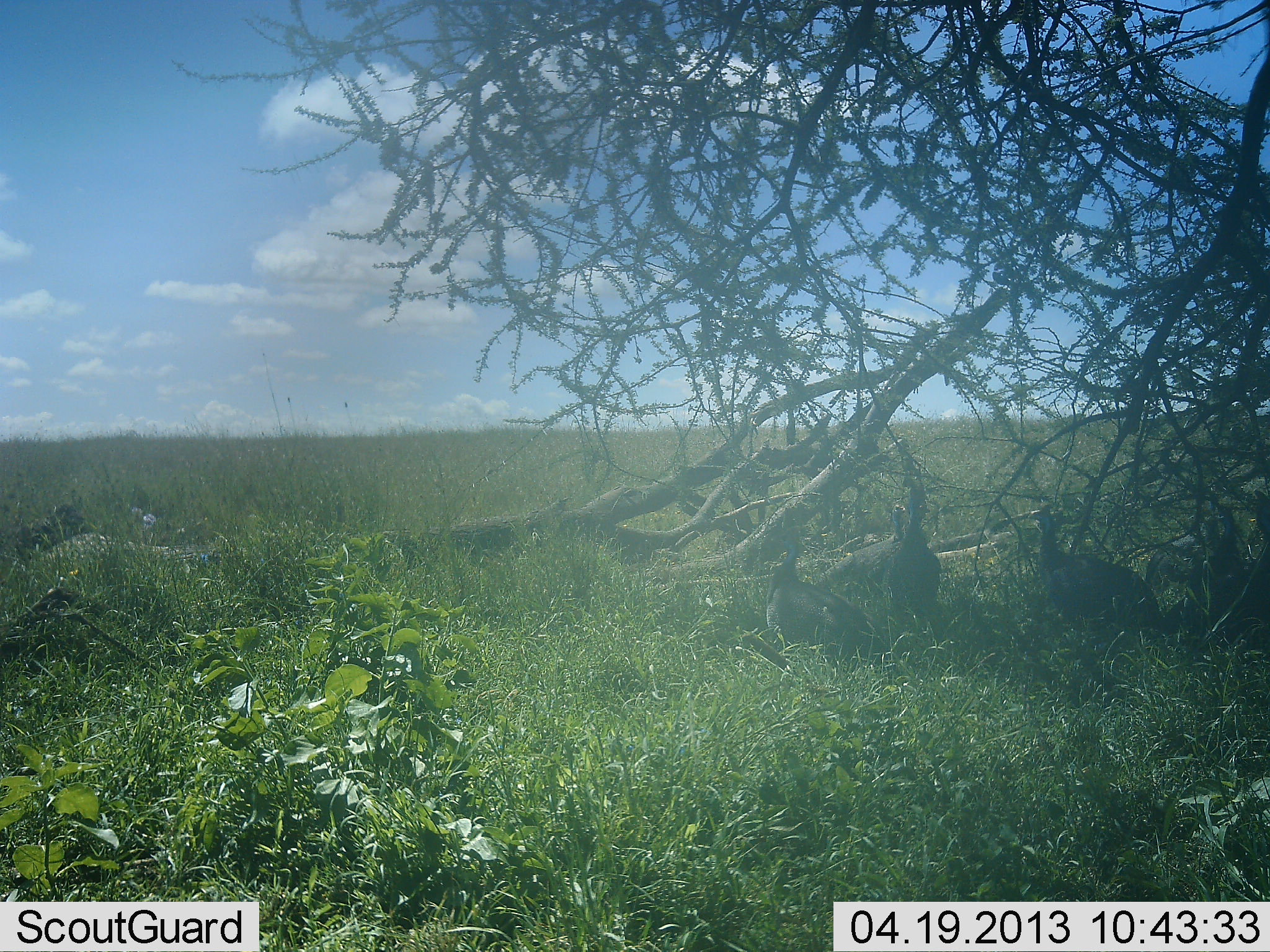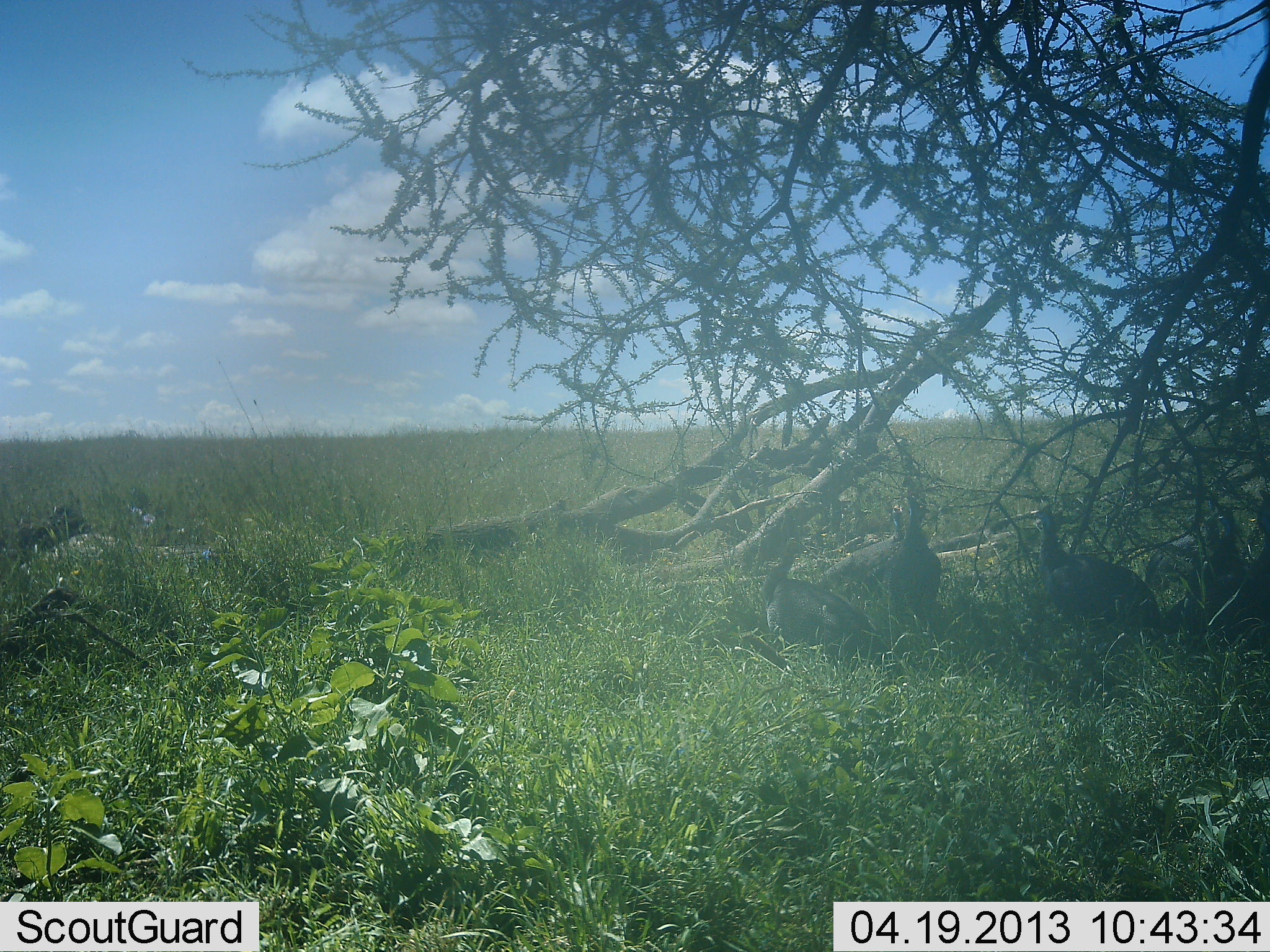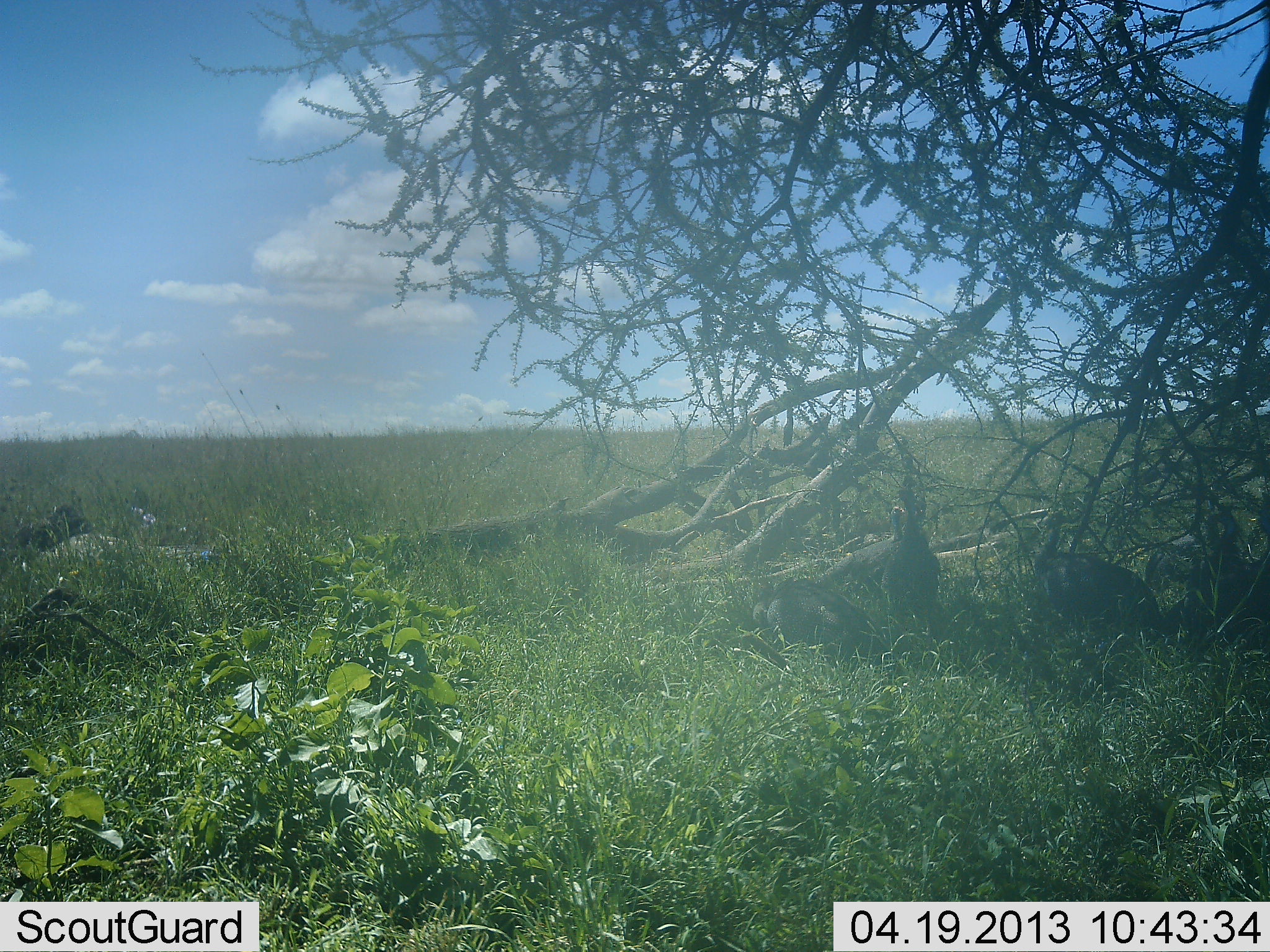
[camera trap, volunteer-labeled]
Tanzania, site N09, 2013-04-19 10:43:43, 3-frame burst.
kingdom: Animalia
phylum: Chordata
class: Aves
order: Galliformes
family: Numididae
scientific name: Numididae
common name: guinea fowl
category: guineafowl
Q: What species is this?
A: Guineafowl (guinea fowl) (Numididae).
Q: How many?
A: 3.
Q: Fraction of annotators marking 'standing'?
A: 82%.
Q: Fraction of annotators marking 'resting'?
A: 18%.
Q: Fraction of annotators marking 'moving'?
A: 0%.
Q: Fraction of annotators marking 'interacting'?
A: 0%.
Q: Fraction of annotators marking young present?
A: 0%.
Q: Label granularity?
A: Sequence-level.